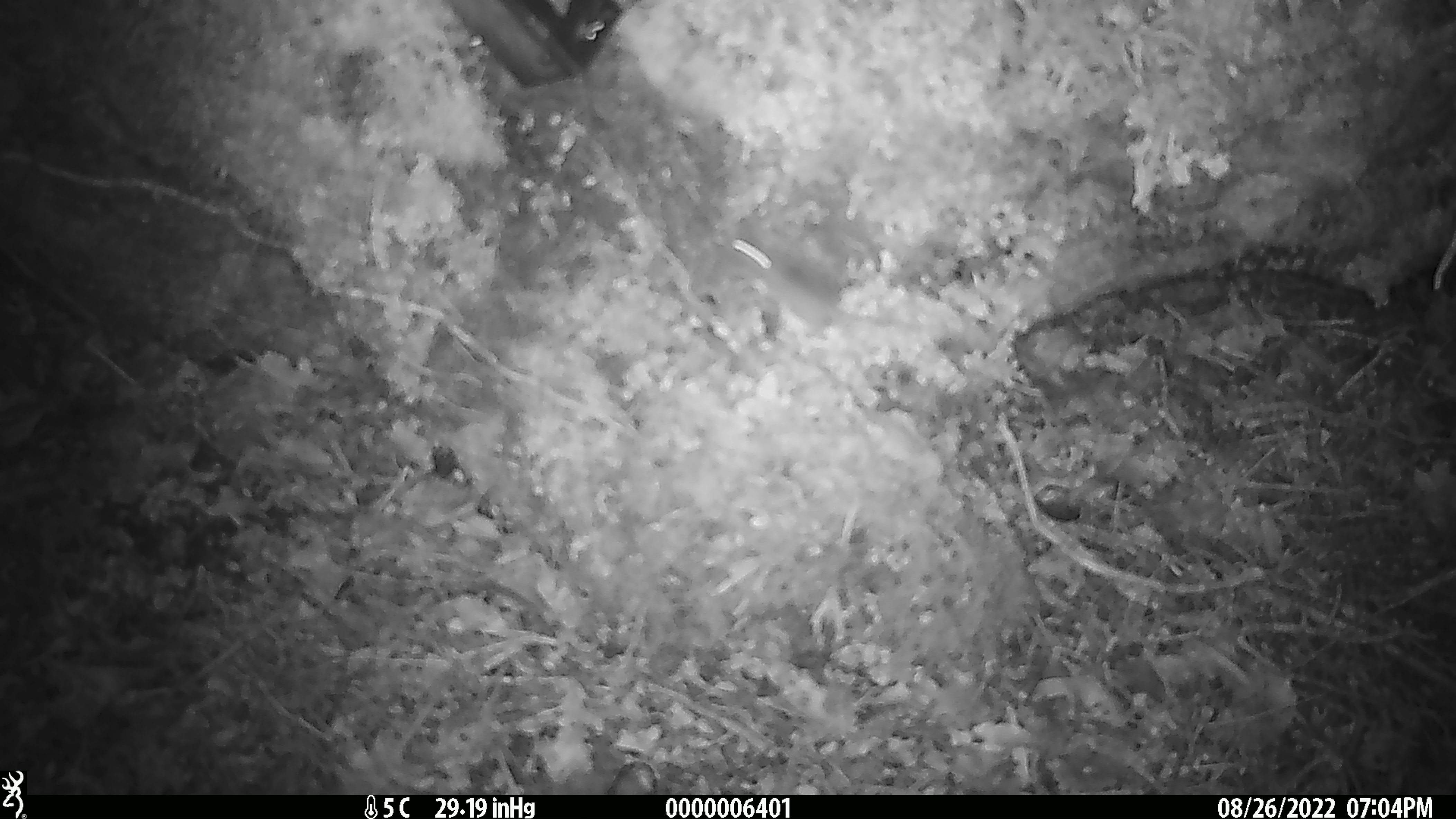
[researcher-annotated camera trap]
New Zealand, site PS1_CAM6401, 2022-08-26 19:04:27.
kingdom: Animalia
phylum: Chordata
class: Mammalia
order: Rodentia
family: Muridae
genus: Mus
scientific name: Mus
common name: mouse